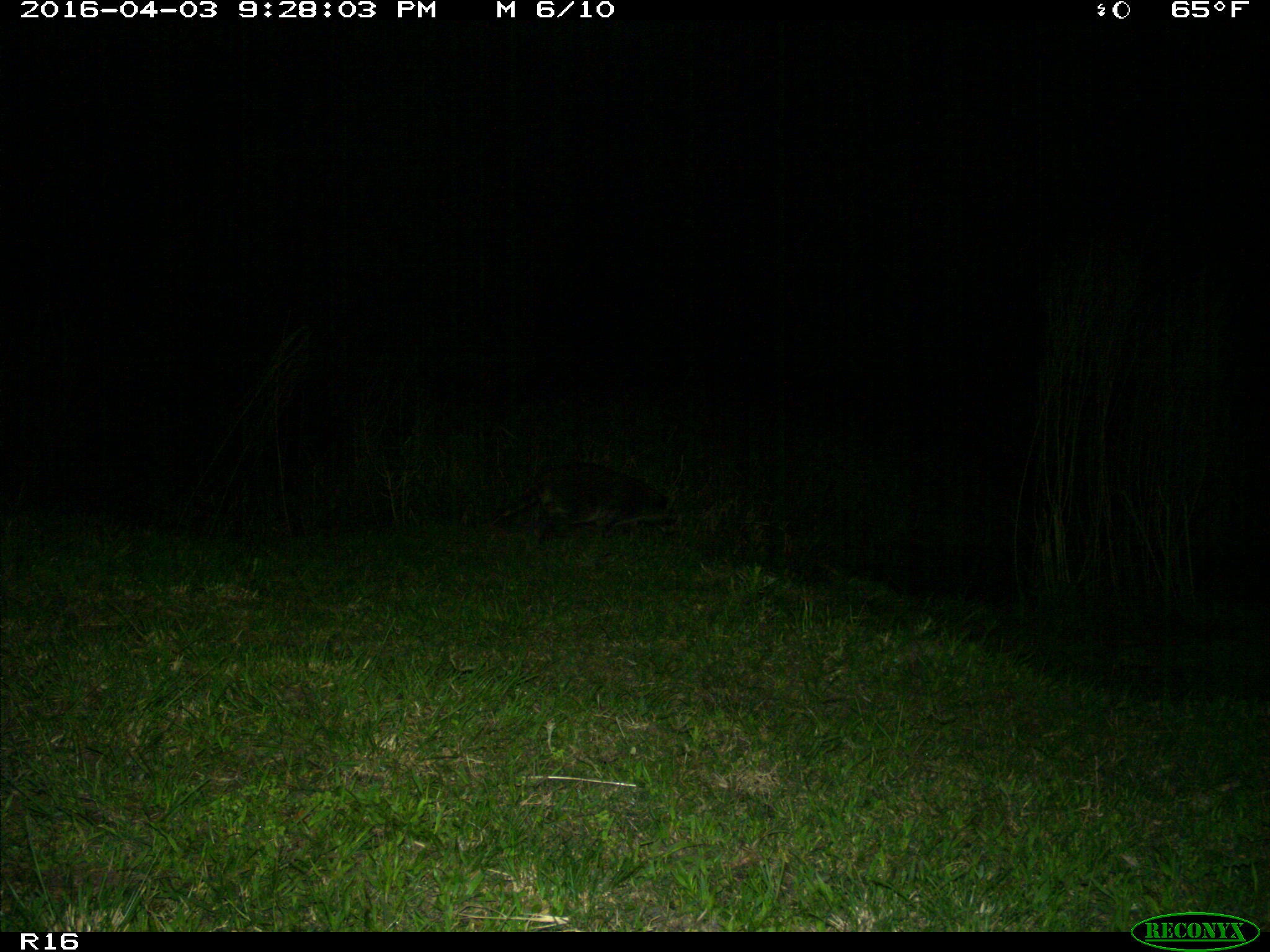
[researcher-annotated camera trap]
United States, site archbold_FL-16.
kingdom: Animalia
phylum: Chordata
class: Mammalia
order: Carnivora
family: Procyonidae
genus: Procyon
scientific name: Procyon lotor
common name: common raccoon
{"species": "Procyon lotor (common raccoon)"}